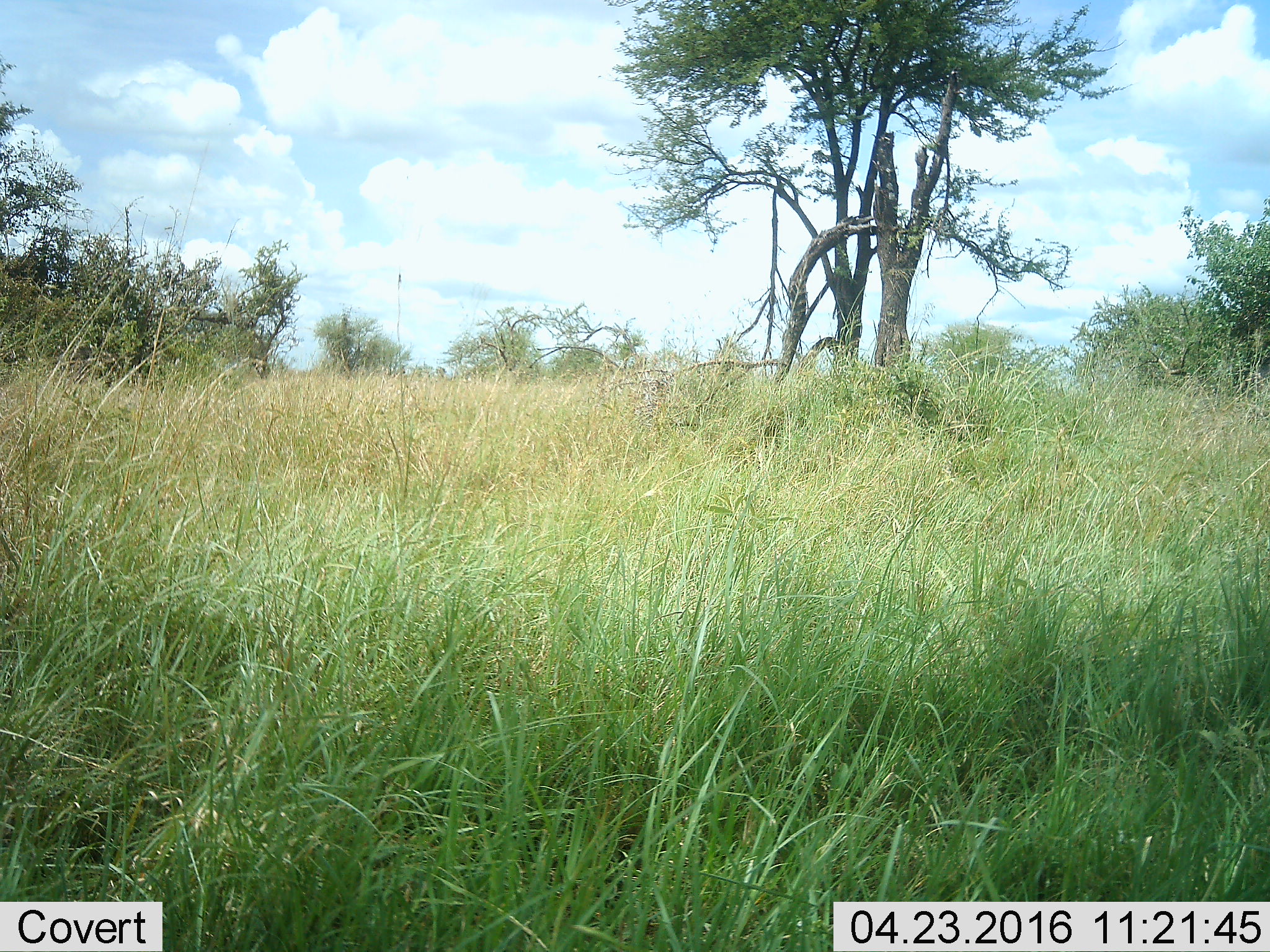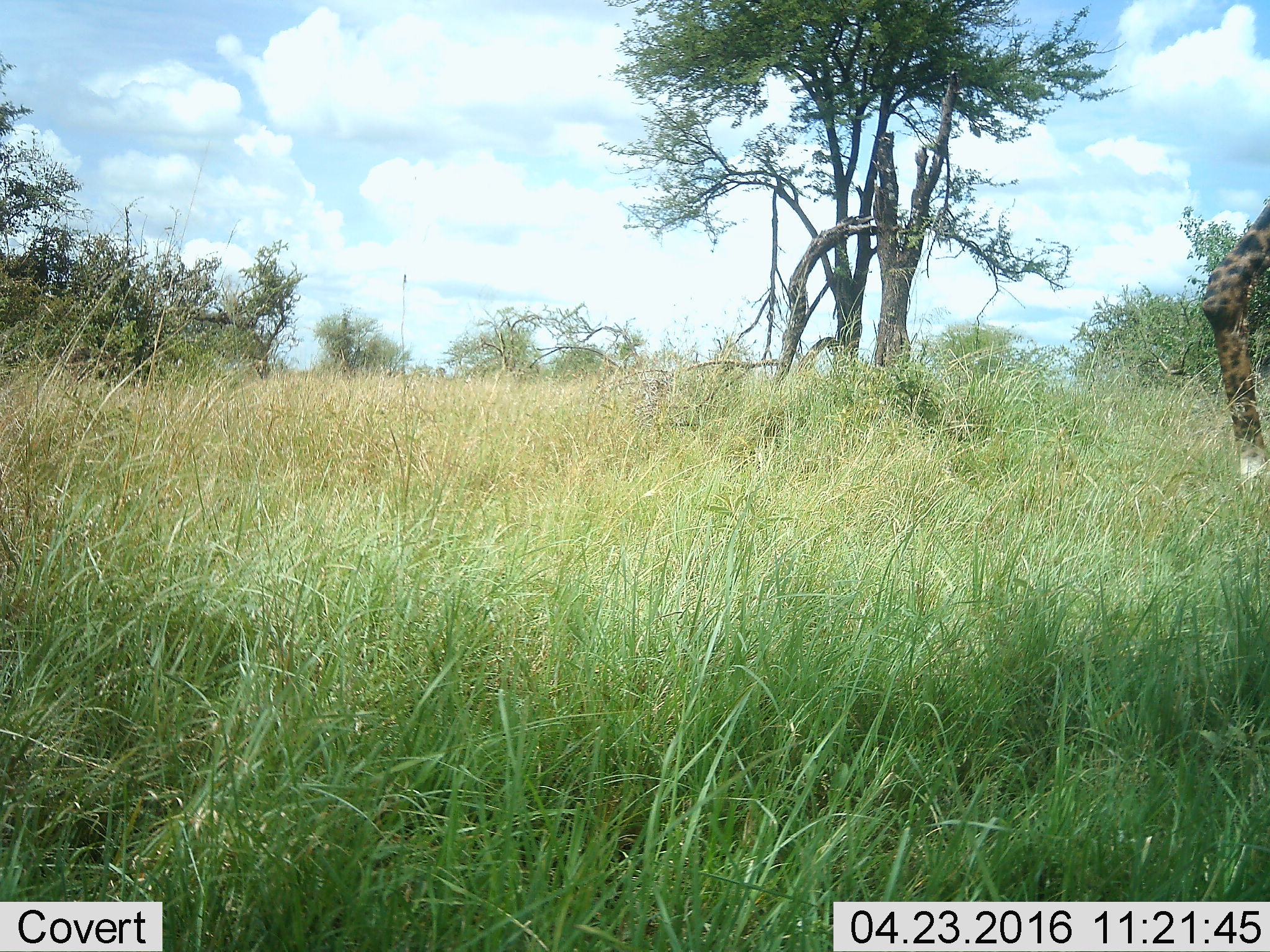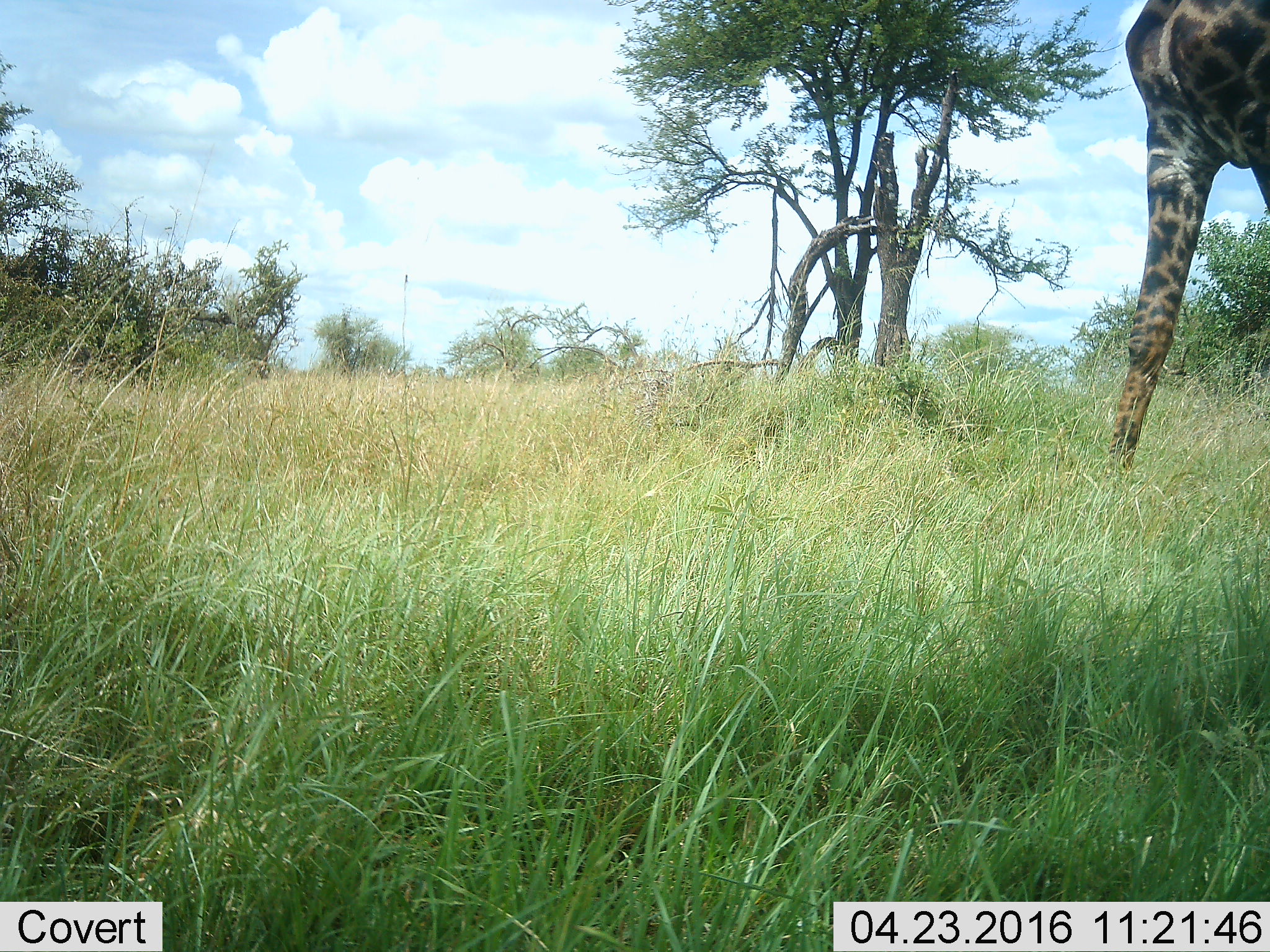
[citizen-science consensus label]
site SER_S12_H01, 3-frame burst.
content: unidentified animal